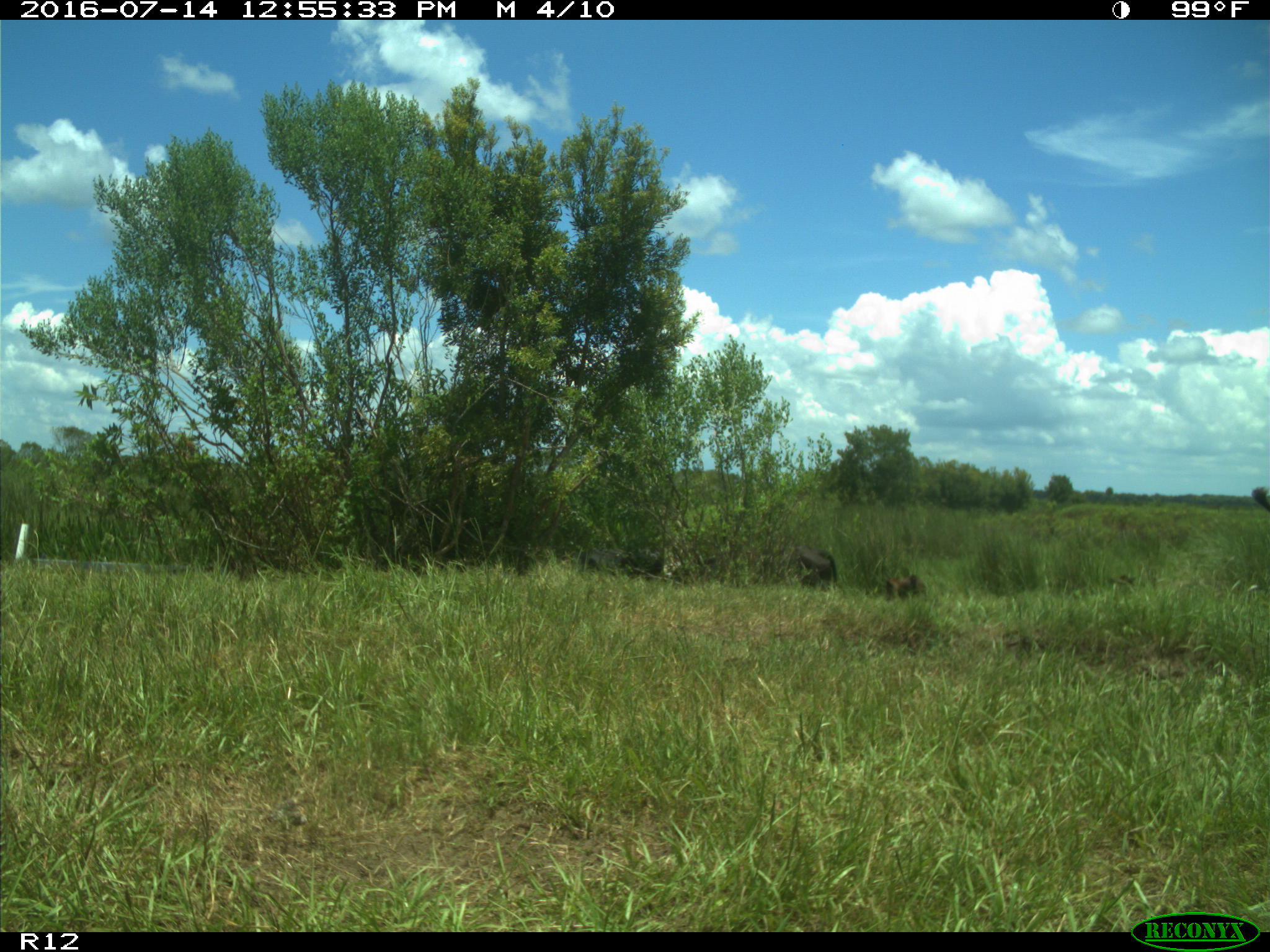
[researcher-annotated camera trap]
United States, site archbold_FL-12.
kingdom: Animalia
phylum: Chordata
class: Mammalia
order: Artiodactyla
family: Bovidae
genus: Bos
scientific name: Bos taurus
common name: domestic cow